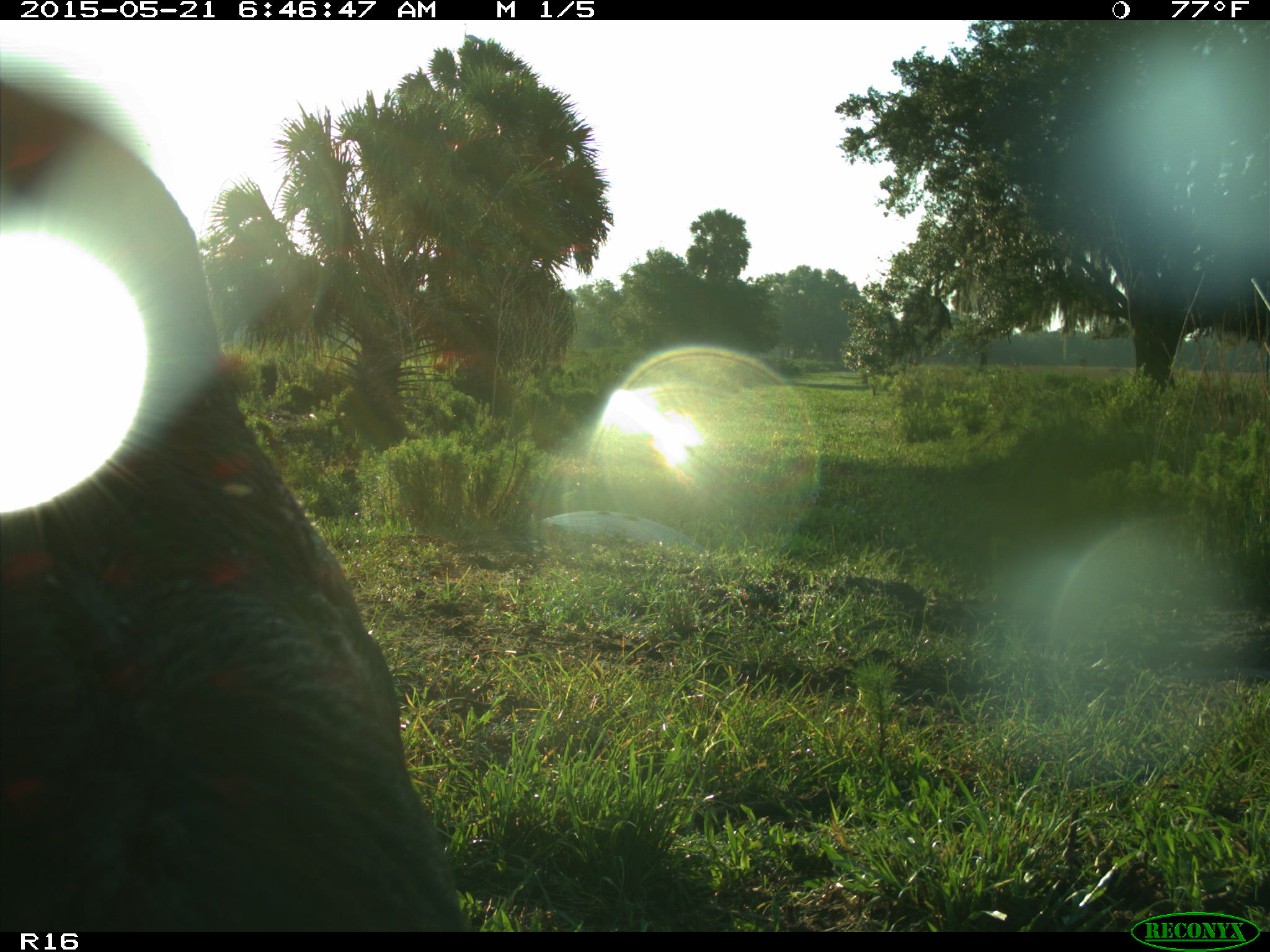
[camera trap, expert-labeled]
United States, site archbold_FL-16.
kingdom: Animalia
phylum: Chordata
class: Mammalia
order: Artiodactyla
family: Bovidae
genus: Bos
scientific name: Bos taurus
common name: domestic cow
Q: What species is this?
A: Bos taurus (domestic cow).